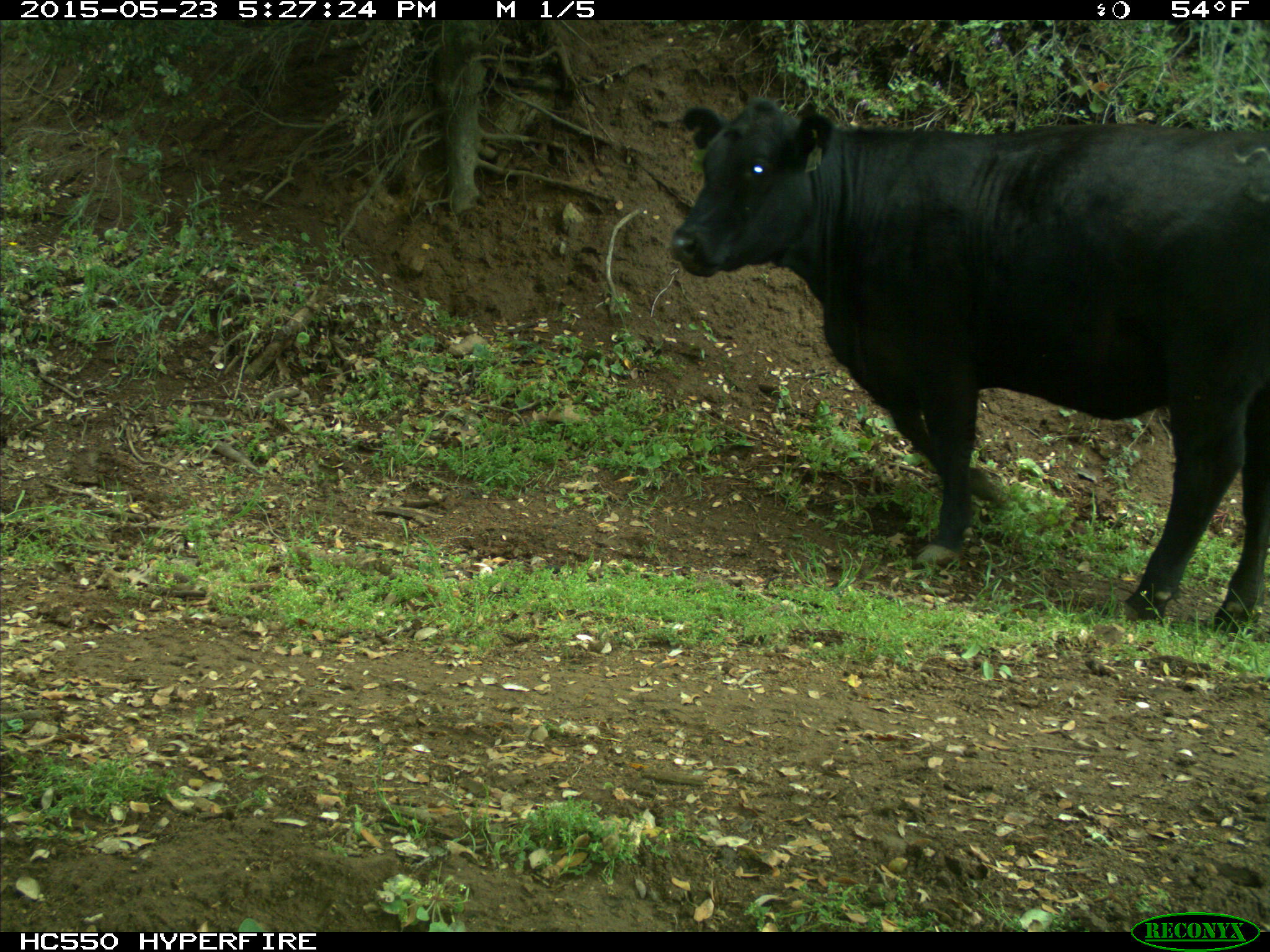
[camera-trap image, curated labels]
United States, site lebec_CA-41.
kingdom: Animalia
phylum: Chordata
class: Mammalia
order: Artiodactyla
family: Bovidae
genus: Bos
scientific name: Bos taurus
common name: domestic cow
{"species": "Bos taurus (domestic cow)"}